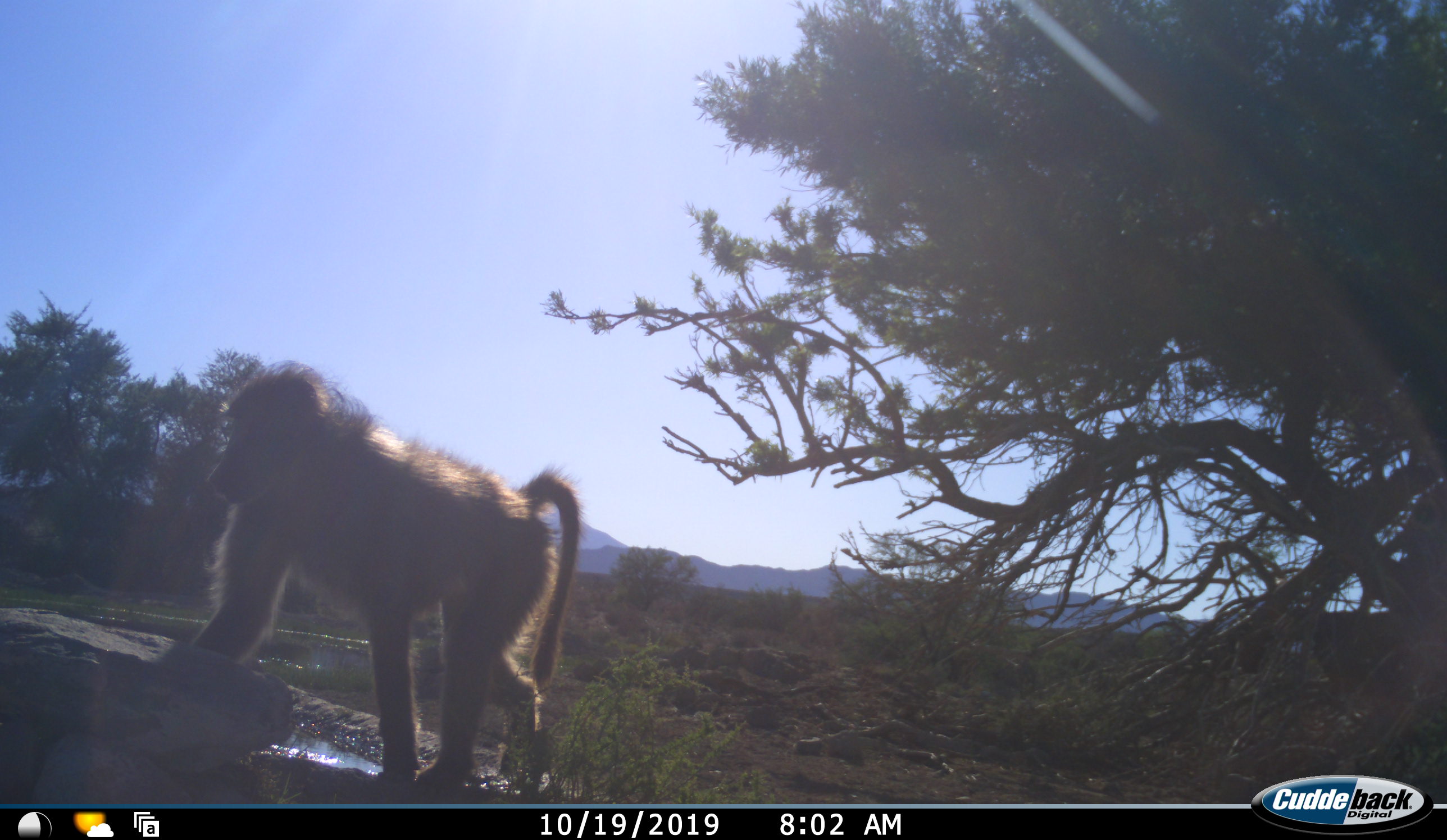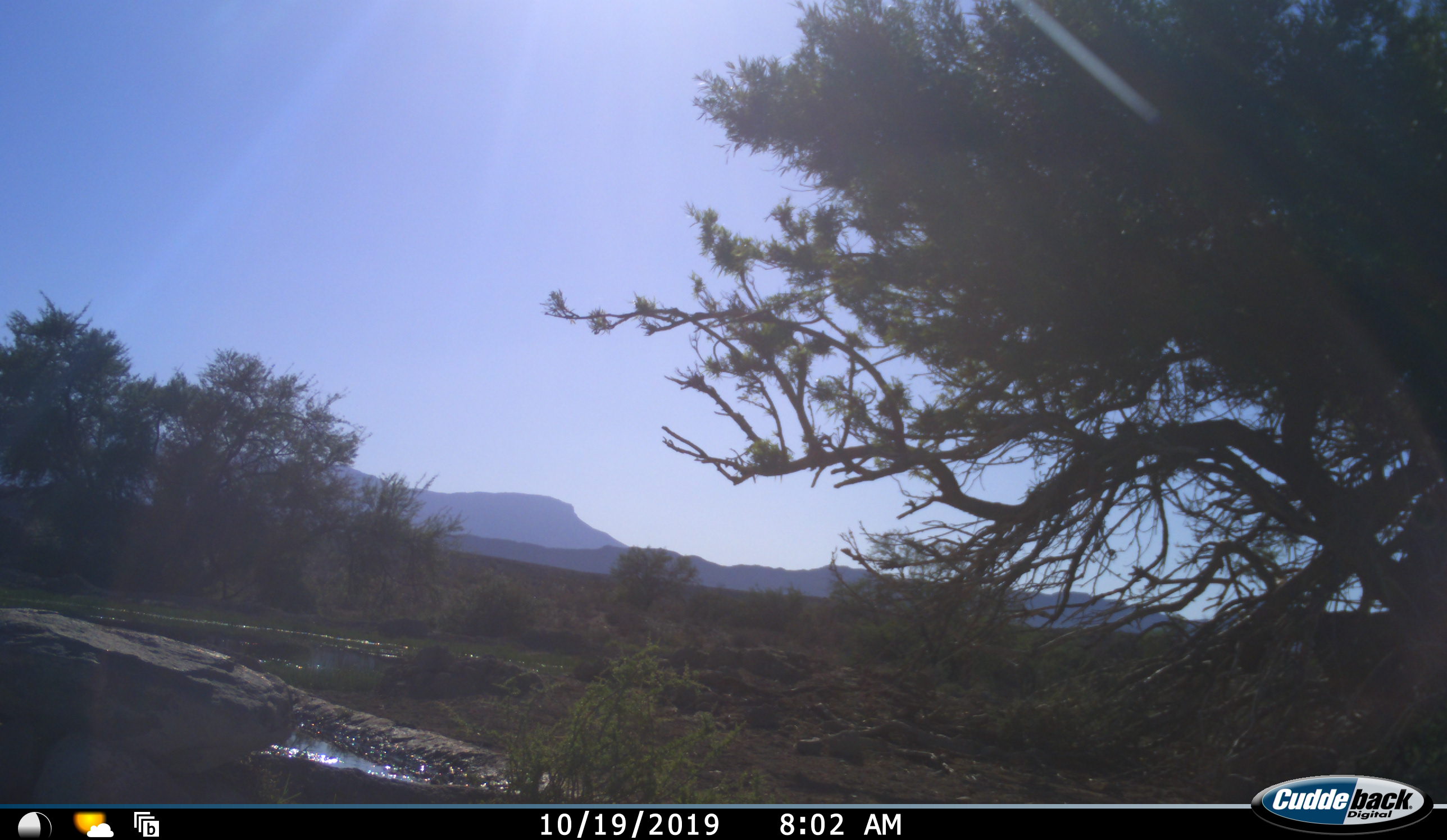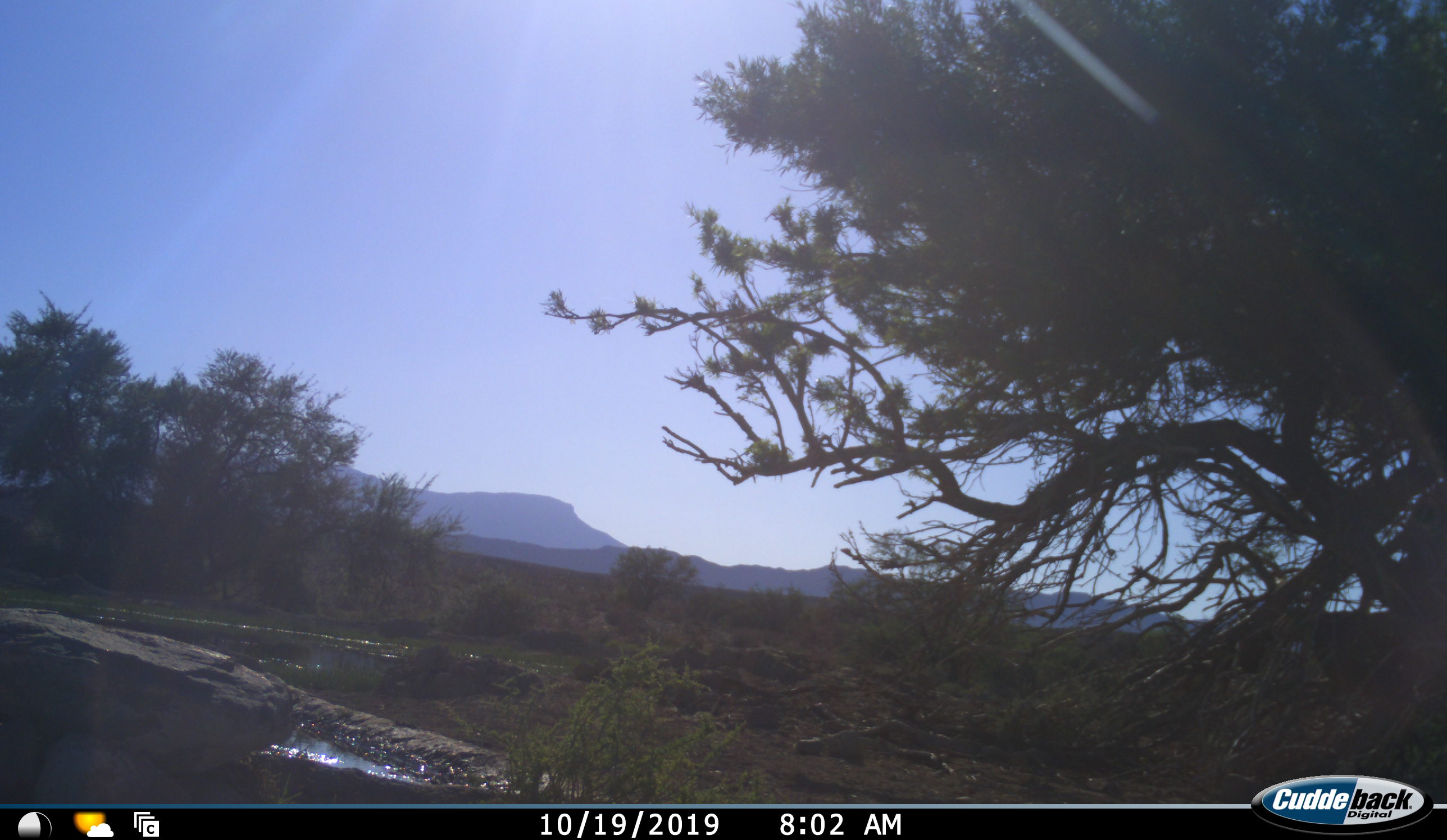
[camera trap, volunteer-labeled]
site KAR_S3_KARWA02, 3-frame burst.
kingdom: Animalia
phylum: Chordata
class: Mammalia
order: Primates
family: Cercopithecidae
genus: Papio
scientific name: Papio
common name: baboon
Baboon (Papio), count 1. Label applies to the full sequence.